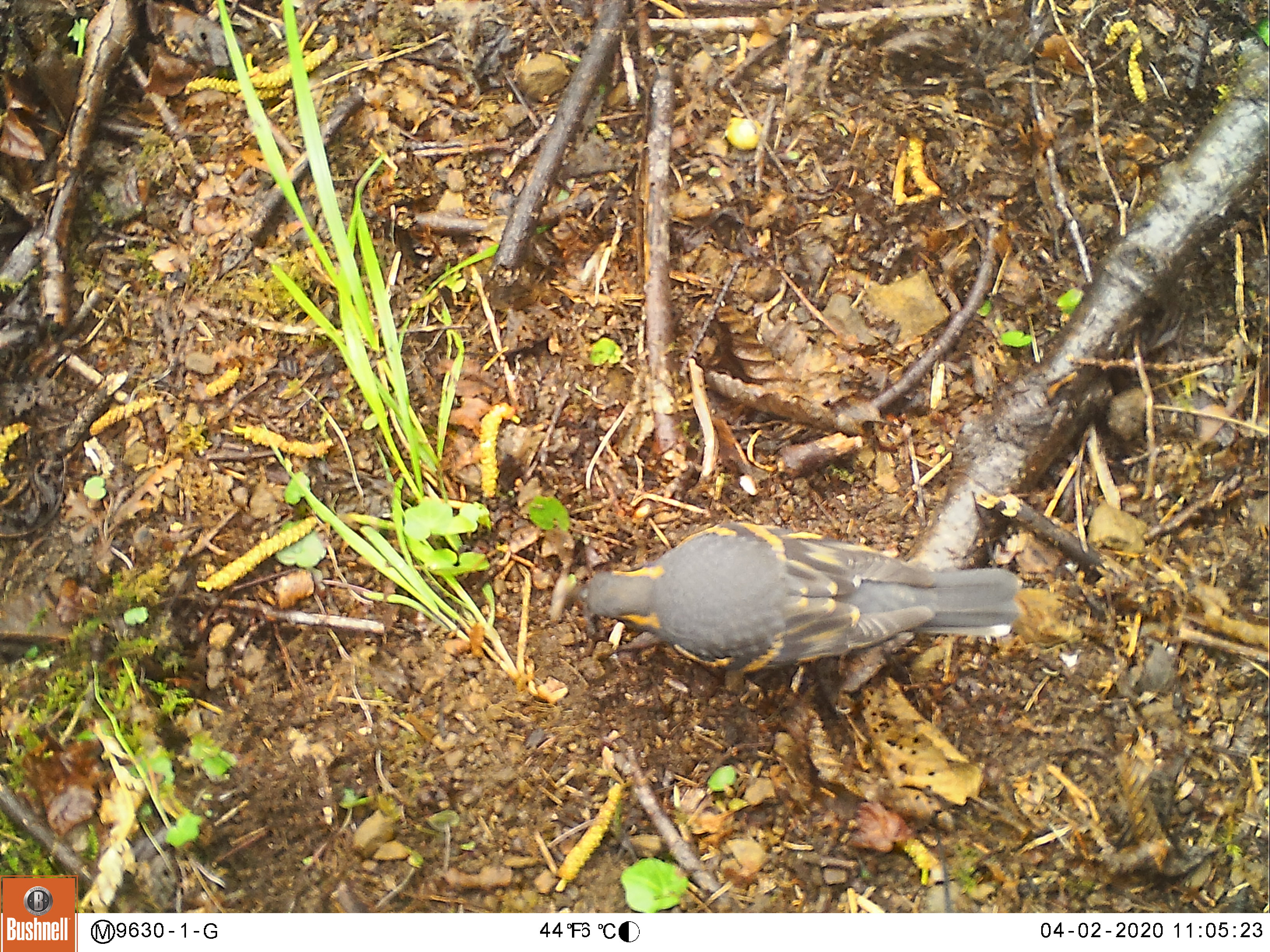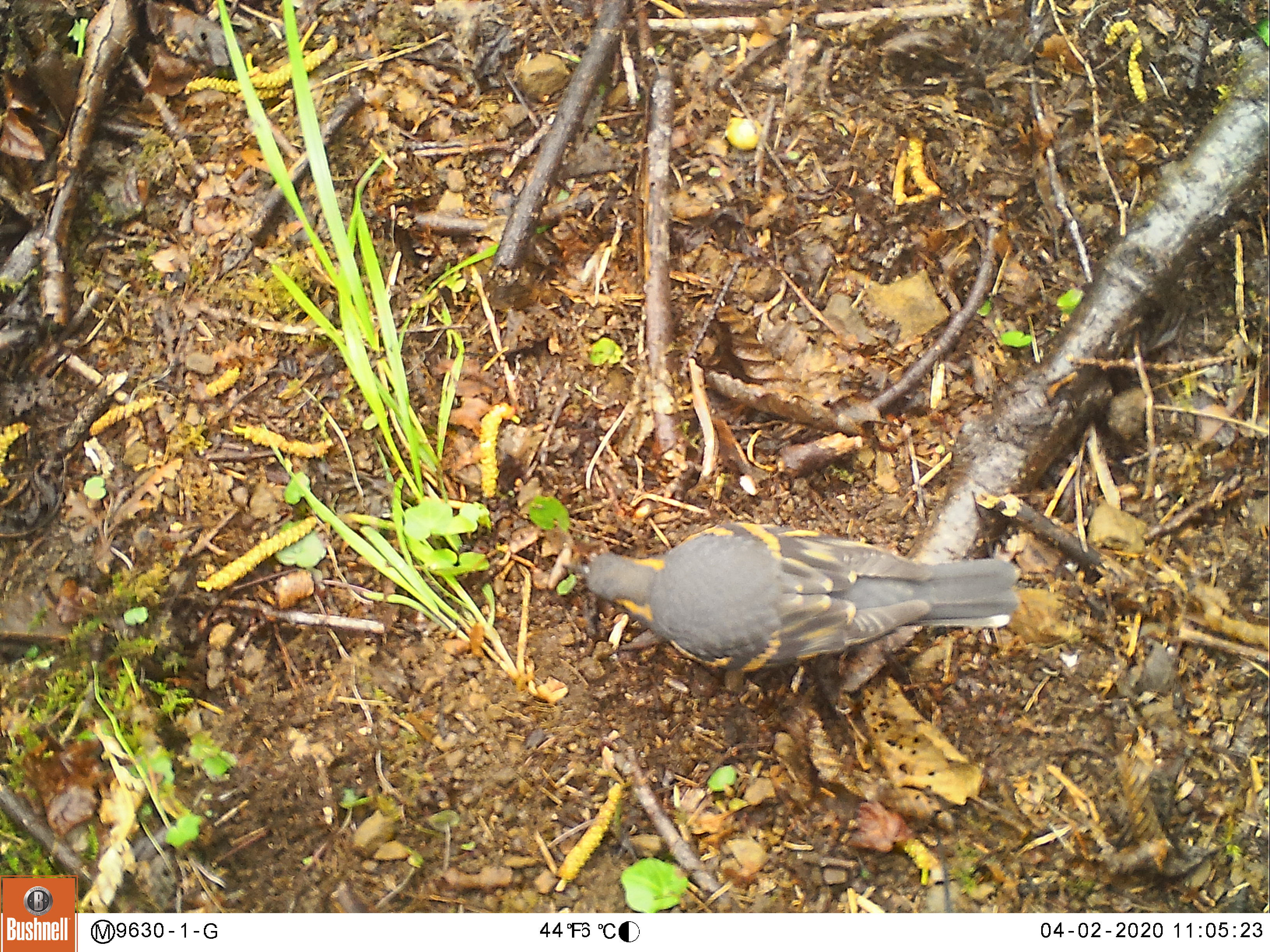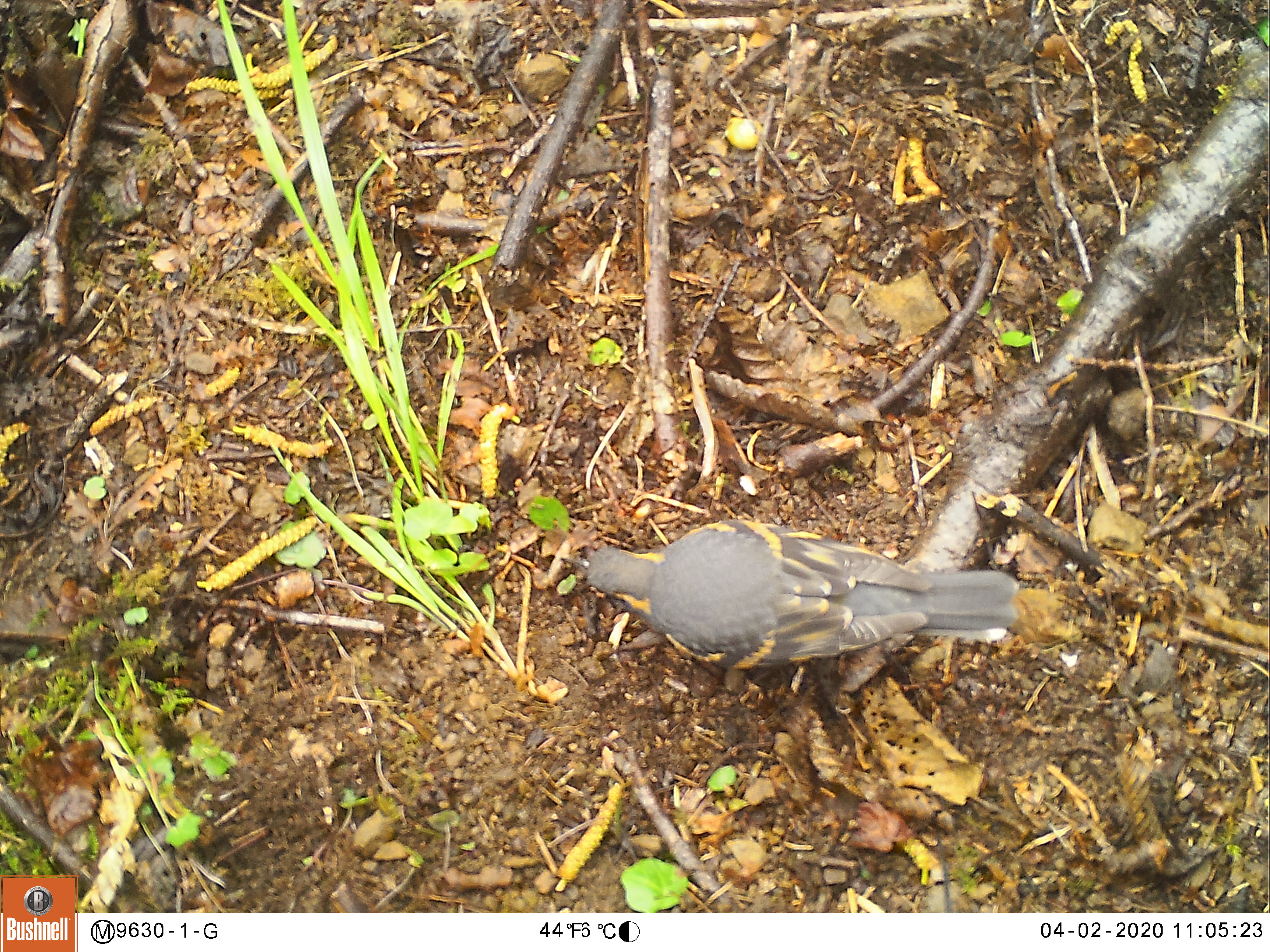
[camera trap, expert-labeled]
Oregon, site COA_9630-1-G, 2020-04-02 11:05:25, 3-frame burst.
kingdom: Animalia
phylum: Chordata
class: Aves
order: Passeriformes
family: Turdidae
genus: Ixoreus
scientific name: Ixoreus naevius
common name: varied thrush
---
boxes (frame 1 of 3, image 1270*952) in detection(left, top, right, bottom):
varied thrush: detection(578, 519, 1024, 676)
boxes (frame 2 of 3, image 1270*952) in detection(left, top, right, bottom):
varied thrush: detection(569, 519, 1024, 679)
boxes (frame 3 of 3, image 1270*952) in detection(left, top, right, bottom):
varied thrush: detection(569, 515, 1020, 679)